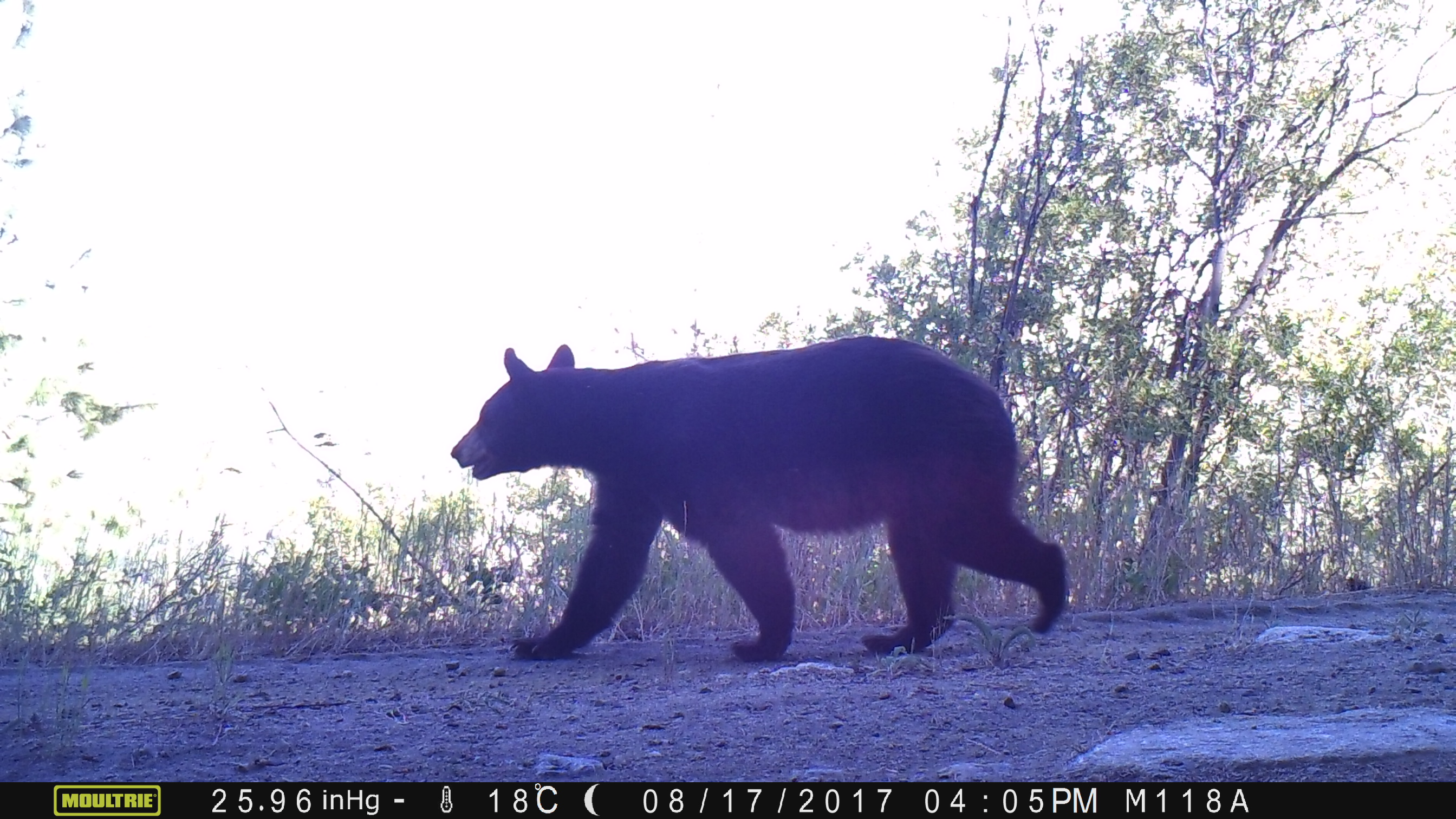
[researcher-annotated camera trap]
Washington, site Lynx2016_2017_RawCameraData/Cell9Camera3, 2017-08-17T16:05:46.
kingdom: Animalia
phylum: Chordata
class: Mammalia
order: Carnivora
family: Ursidae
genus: Ursus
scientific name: Ursus americanus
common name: american black bear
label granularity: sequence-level